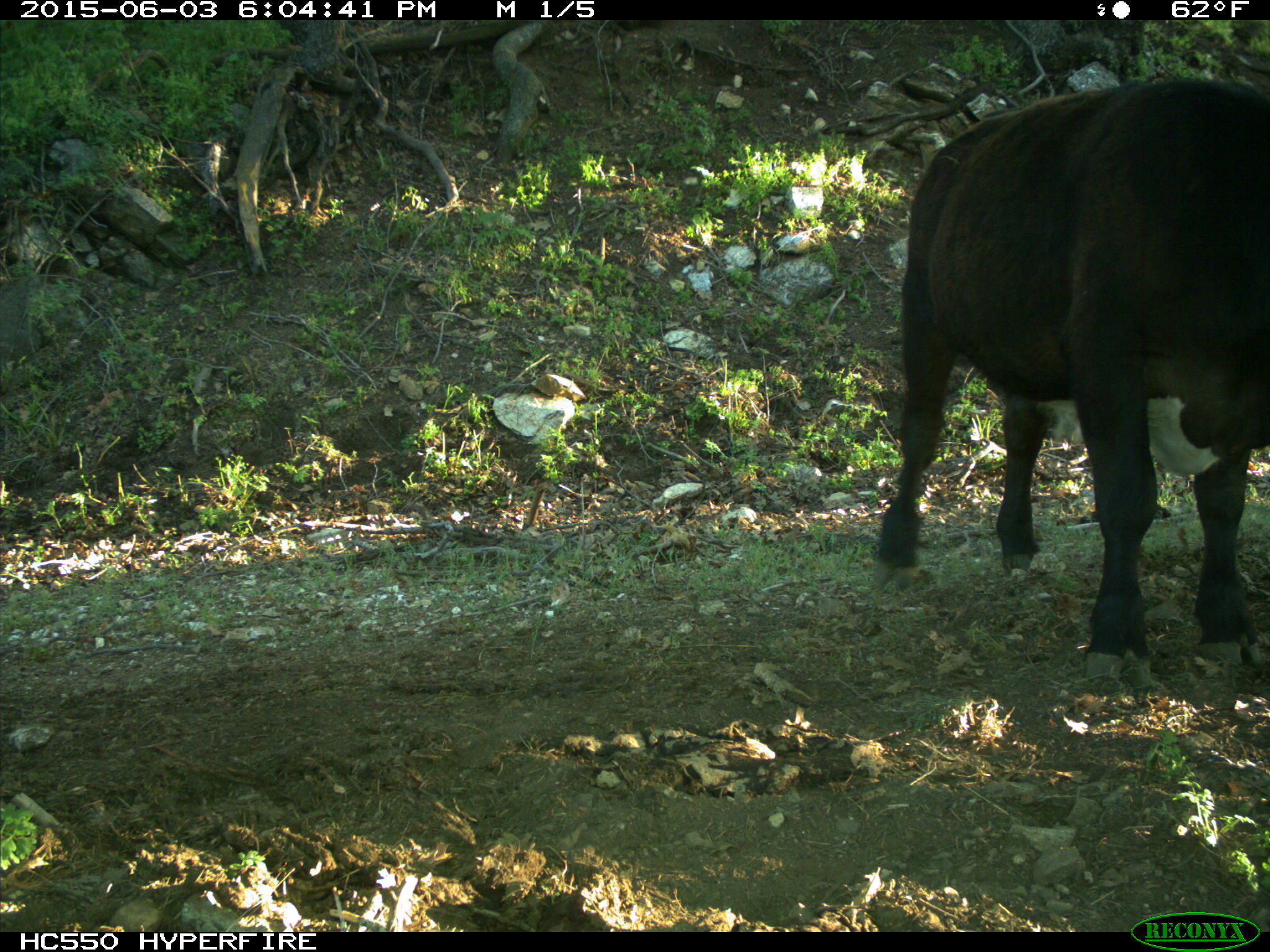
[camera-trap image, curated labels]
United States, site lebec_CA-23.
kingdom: Animalia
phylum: Chordata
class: Mammalia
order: Artiodactyla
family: Bovidae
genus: Bos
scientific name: Bos taurus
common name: domestic cow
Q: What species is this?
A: Bos taurus (domestic cow).